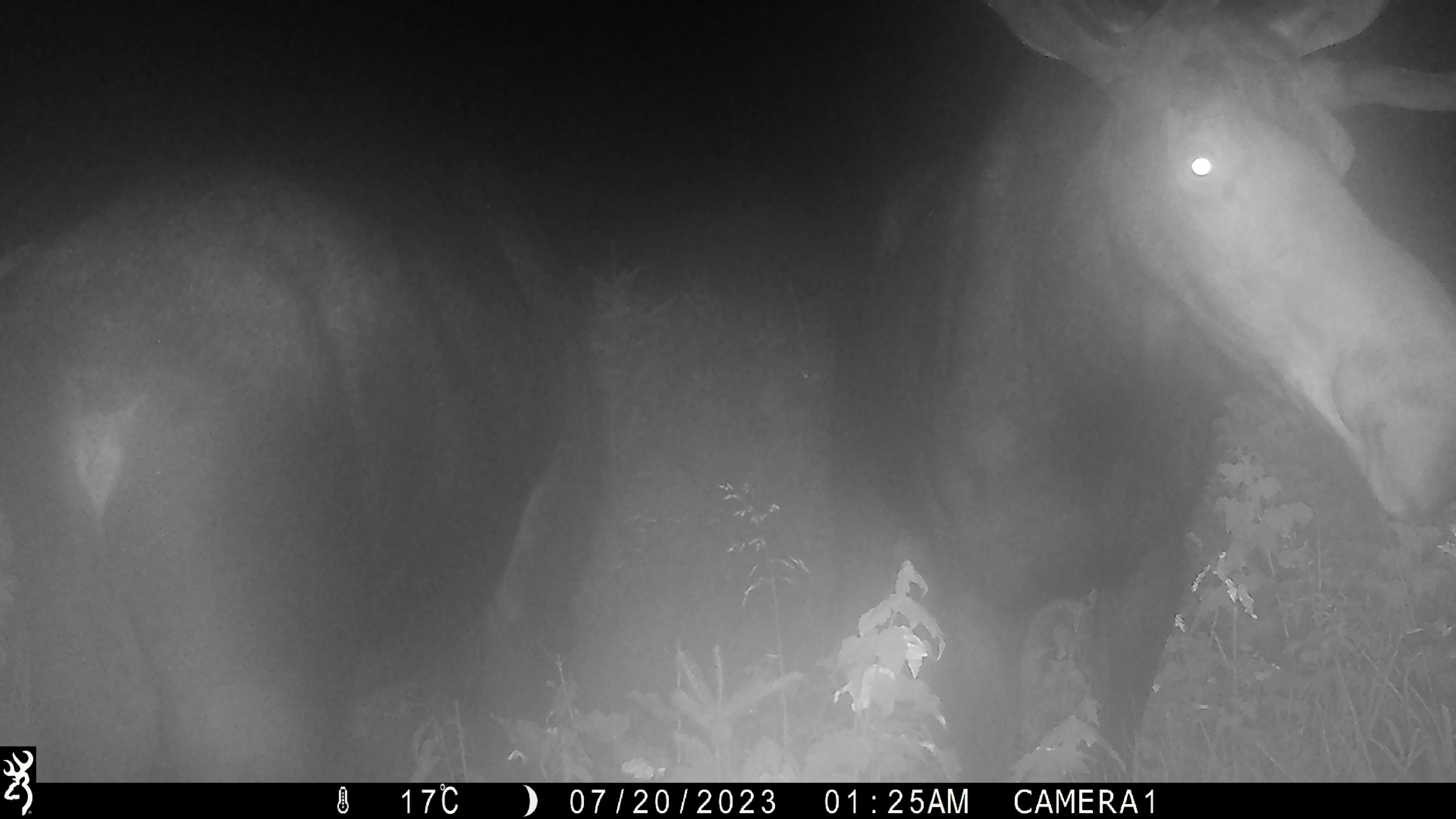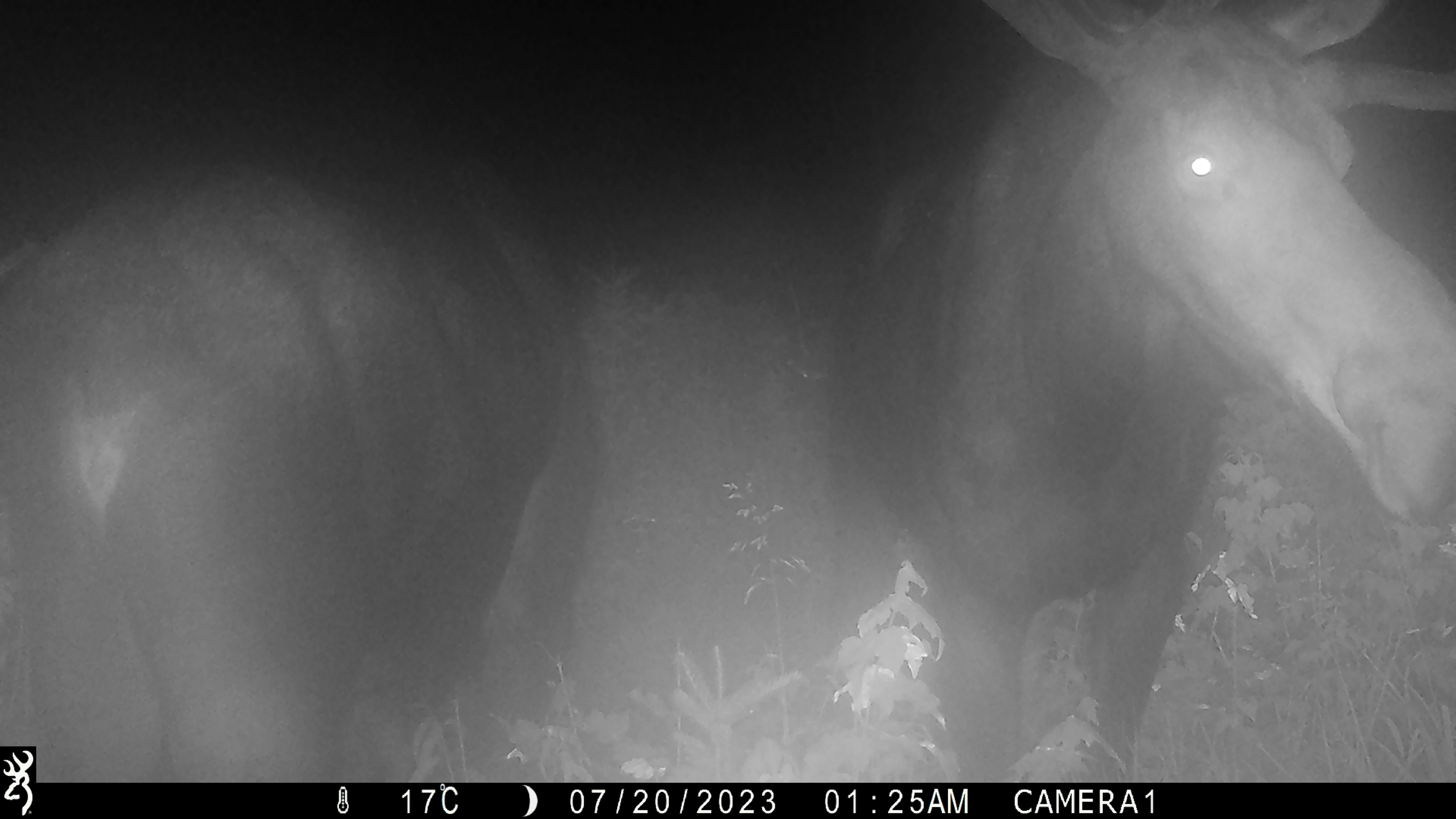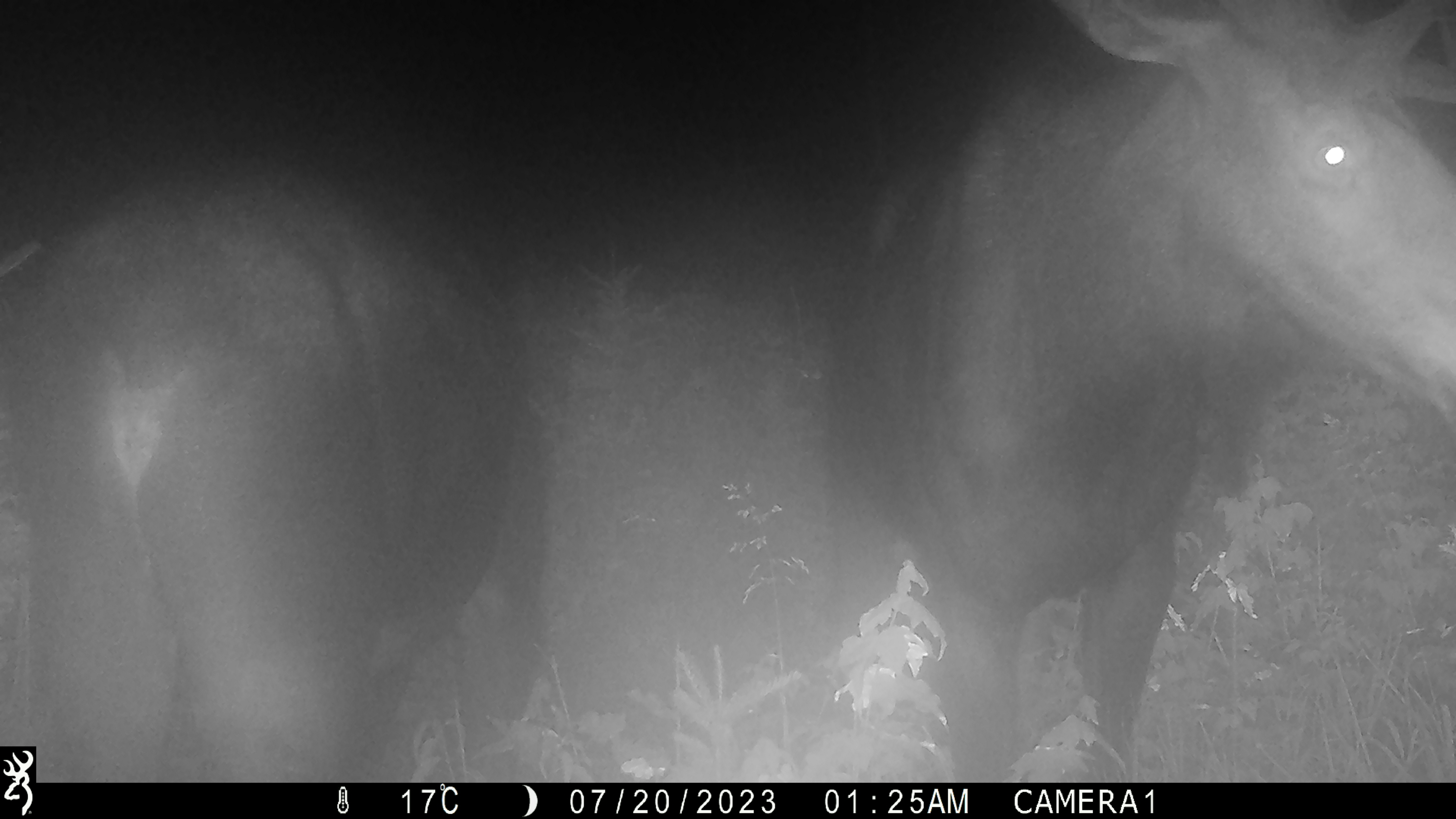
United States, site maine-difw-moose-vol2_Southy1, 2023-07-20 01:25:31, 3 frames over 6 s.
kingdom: Animalia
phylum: Chordata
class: Mammalia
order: Artiodactyla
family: Cervidae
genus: Alces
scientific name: Alces alces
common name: moose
Moose (Alces alces).